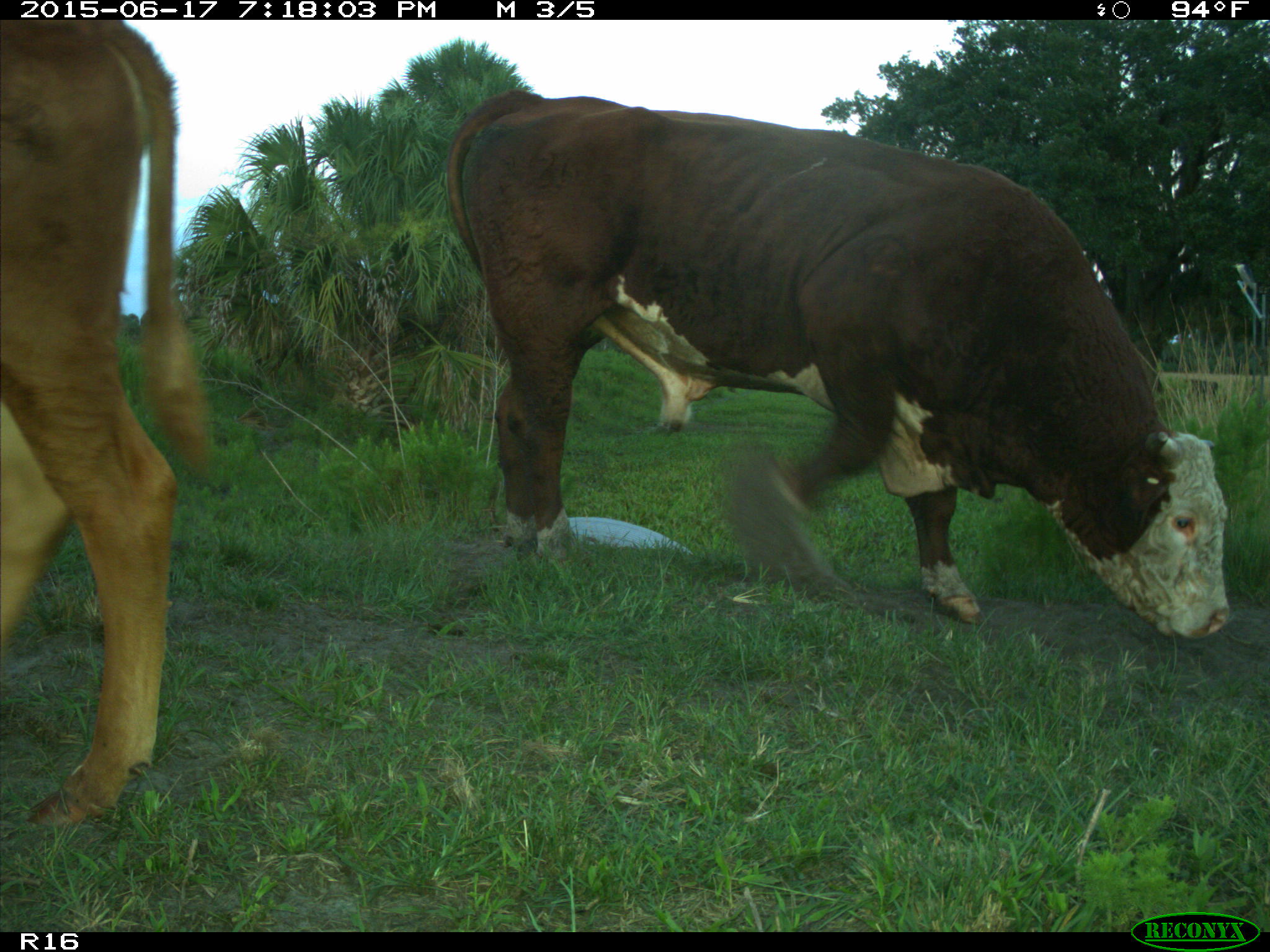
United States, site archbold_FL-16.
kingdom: Animalia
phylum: Chordata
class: Mammalia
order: Artiodactyla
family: Bovidae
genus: Bos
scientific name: Bos taurus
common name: domestic cow